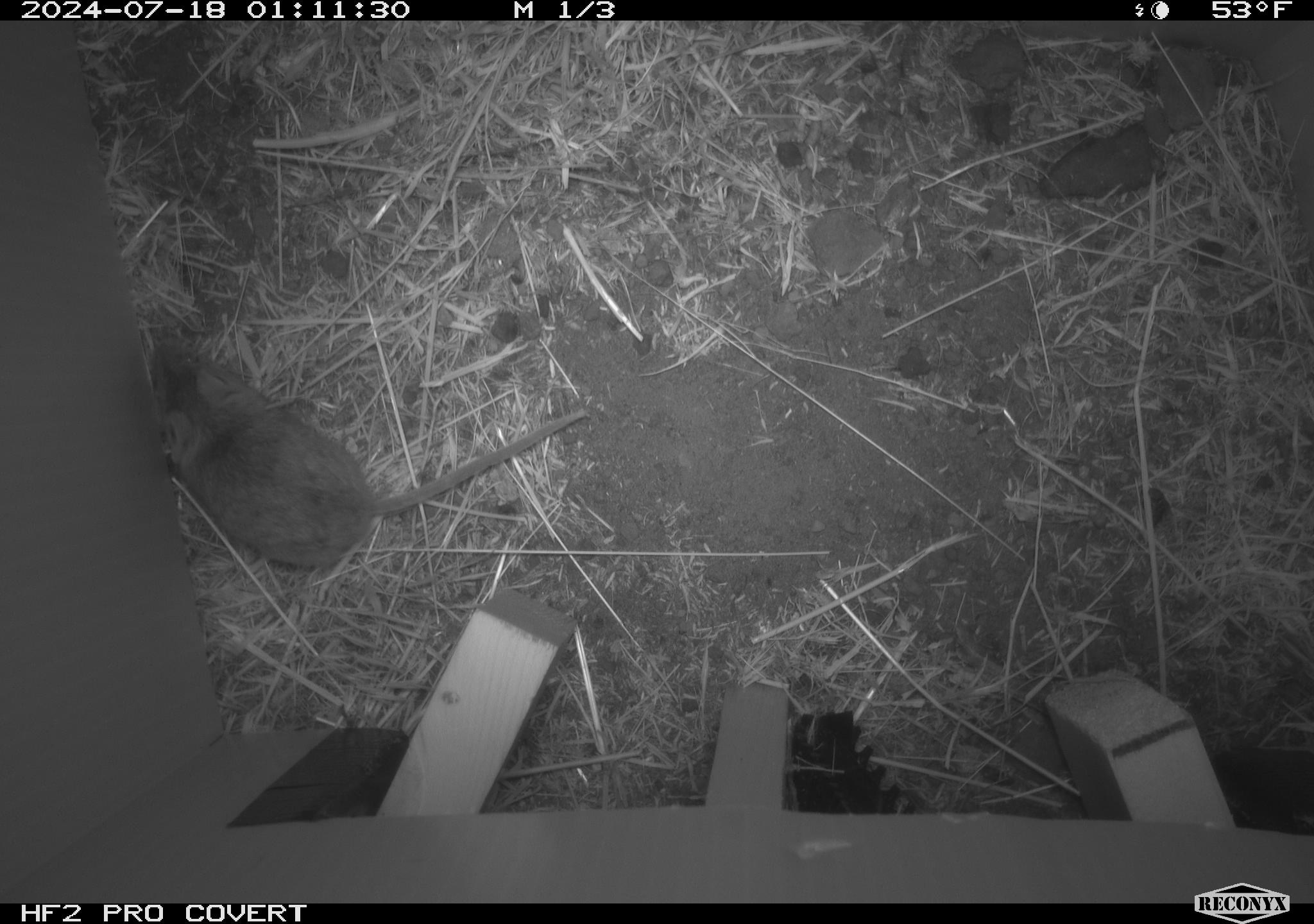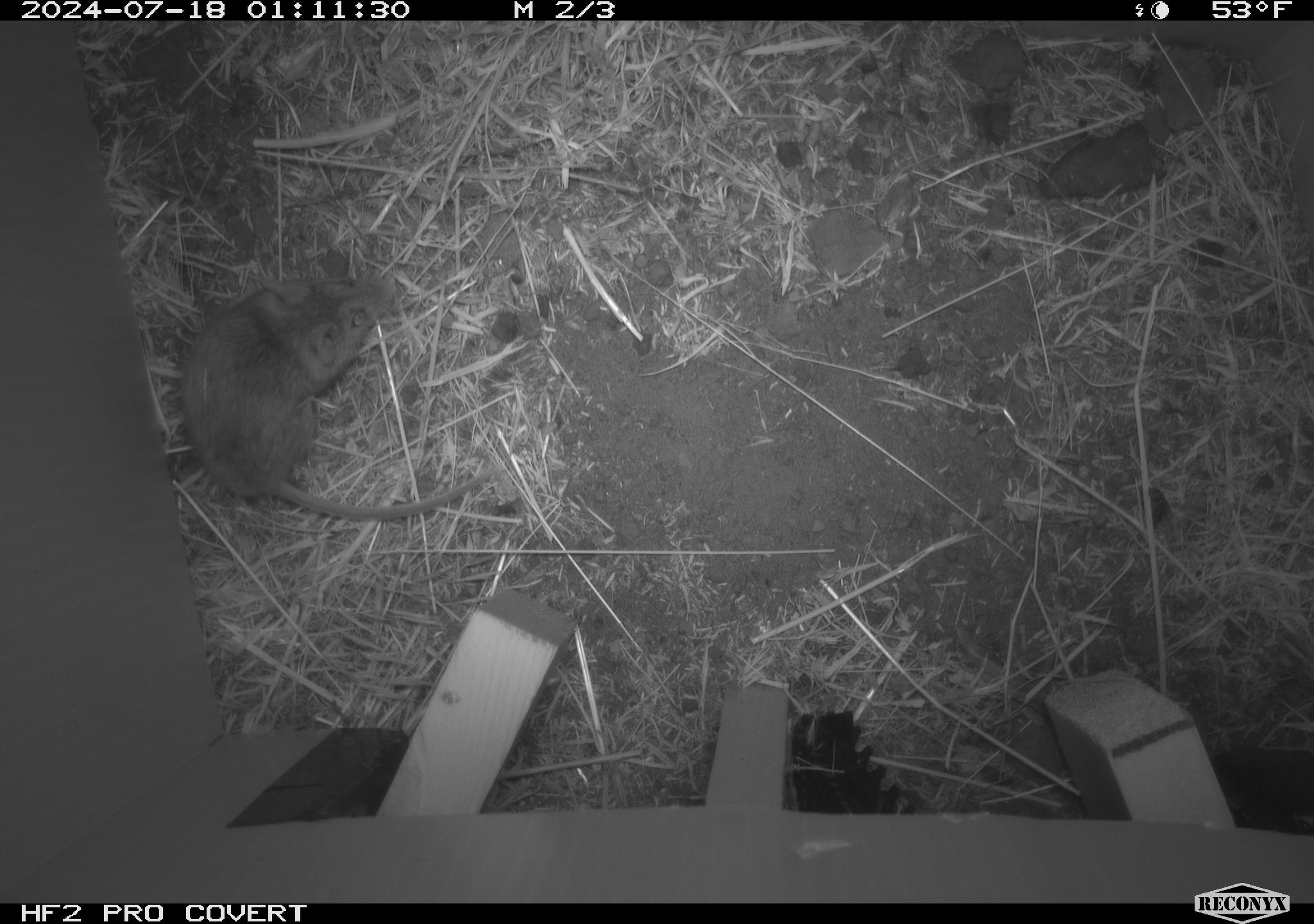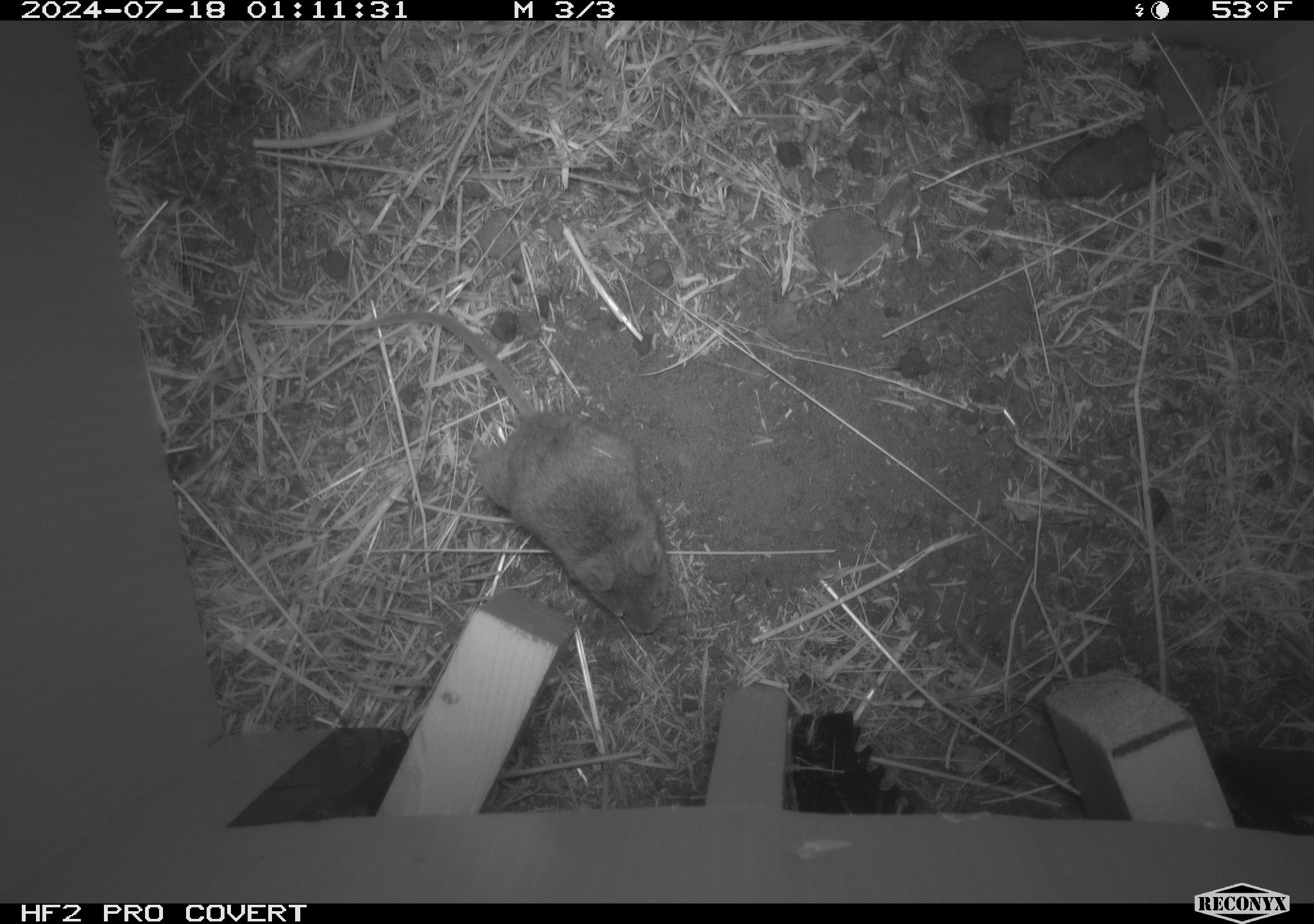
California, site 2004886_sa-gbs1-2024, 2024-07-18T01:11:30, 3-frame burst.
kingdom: Animalia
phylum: Chordata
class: Mammalia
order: Rodentia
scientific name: Rodentia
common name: mouse species